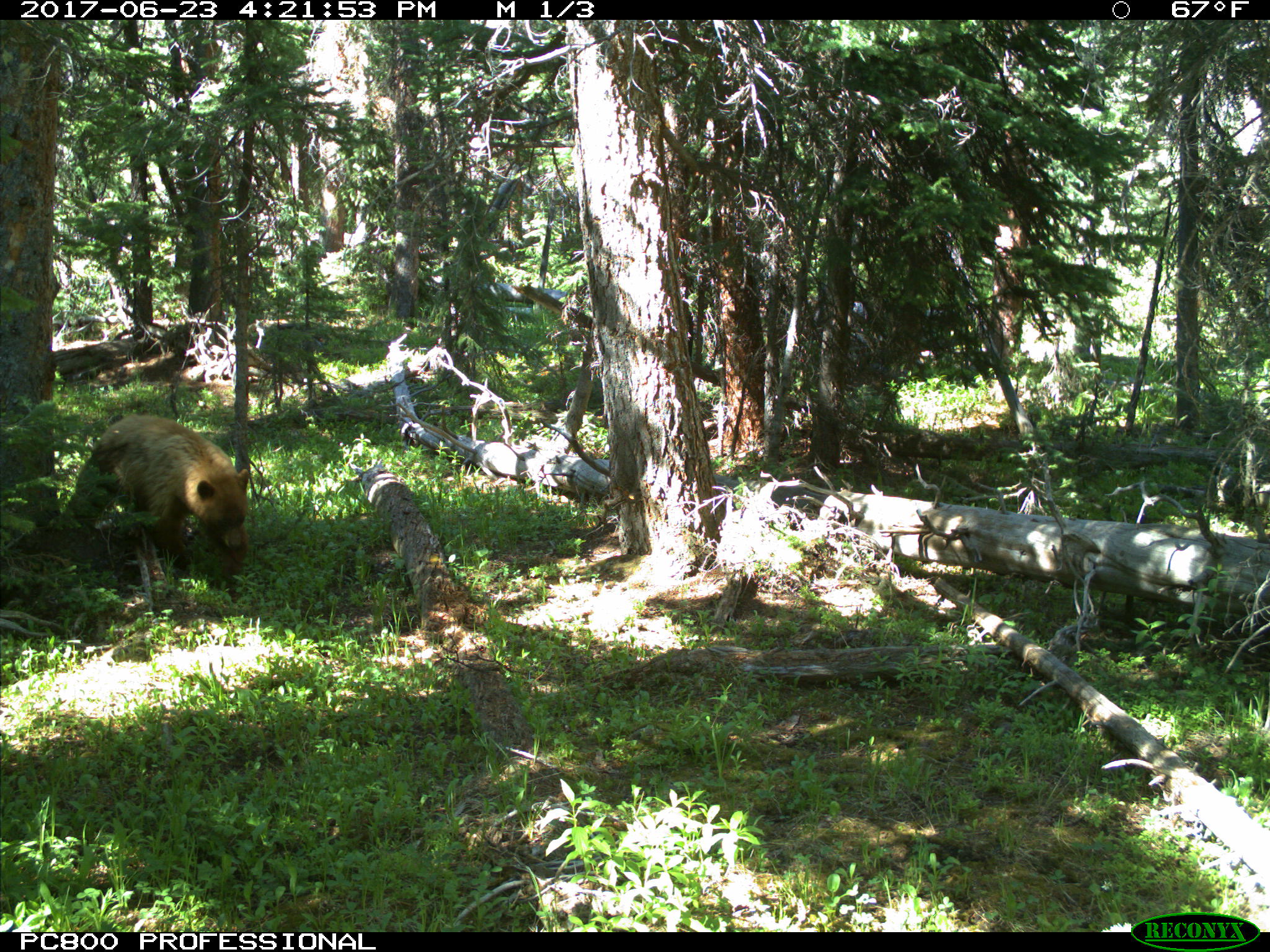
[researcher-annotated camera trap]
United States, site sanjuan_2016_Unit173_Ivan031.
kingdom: Animalia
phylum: Chordata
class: Mammalia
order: Carnivora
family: Ursidae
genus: Ursus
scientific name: Ursus americanus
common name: american black bear